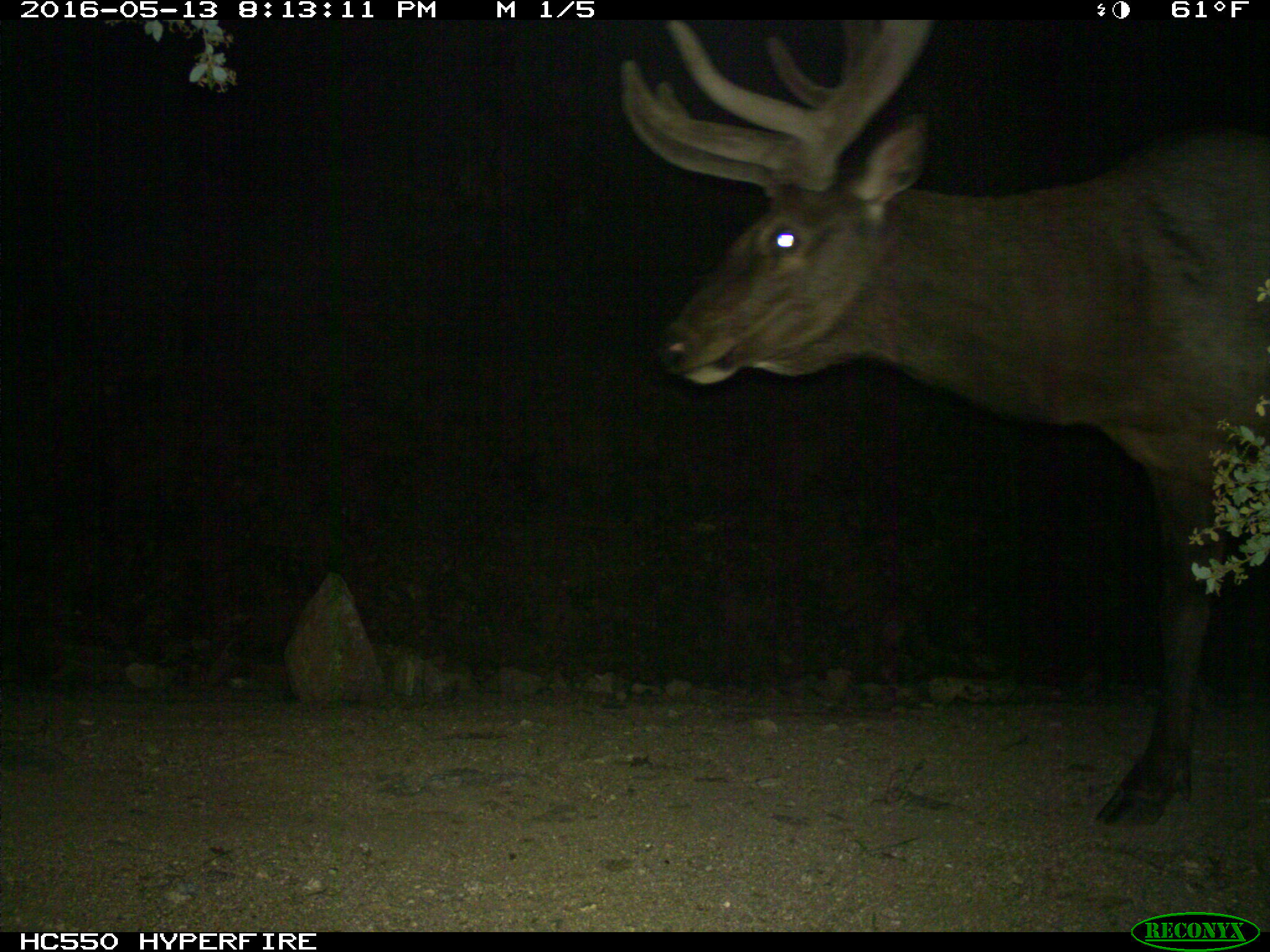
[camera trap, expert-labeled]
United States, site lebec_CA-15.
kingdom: Animalia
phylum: Chordata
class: Mammalia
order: Artiodactyla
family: Cervidae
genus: Cervus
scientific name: Cervus canadensis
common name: elk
Cervus canadensis (elk).